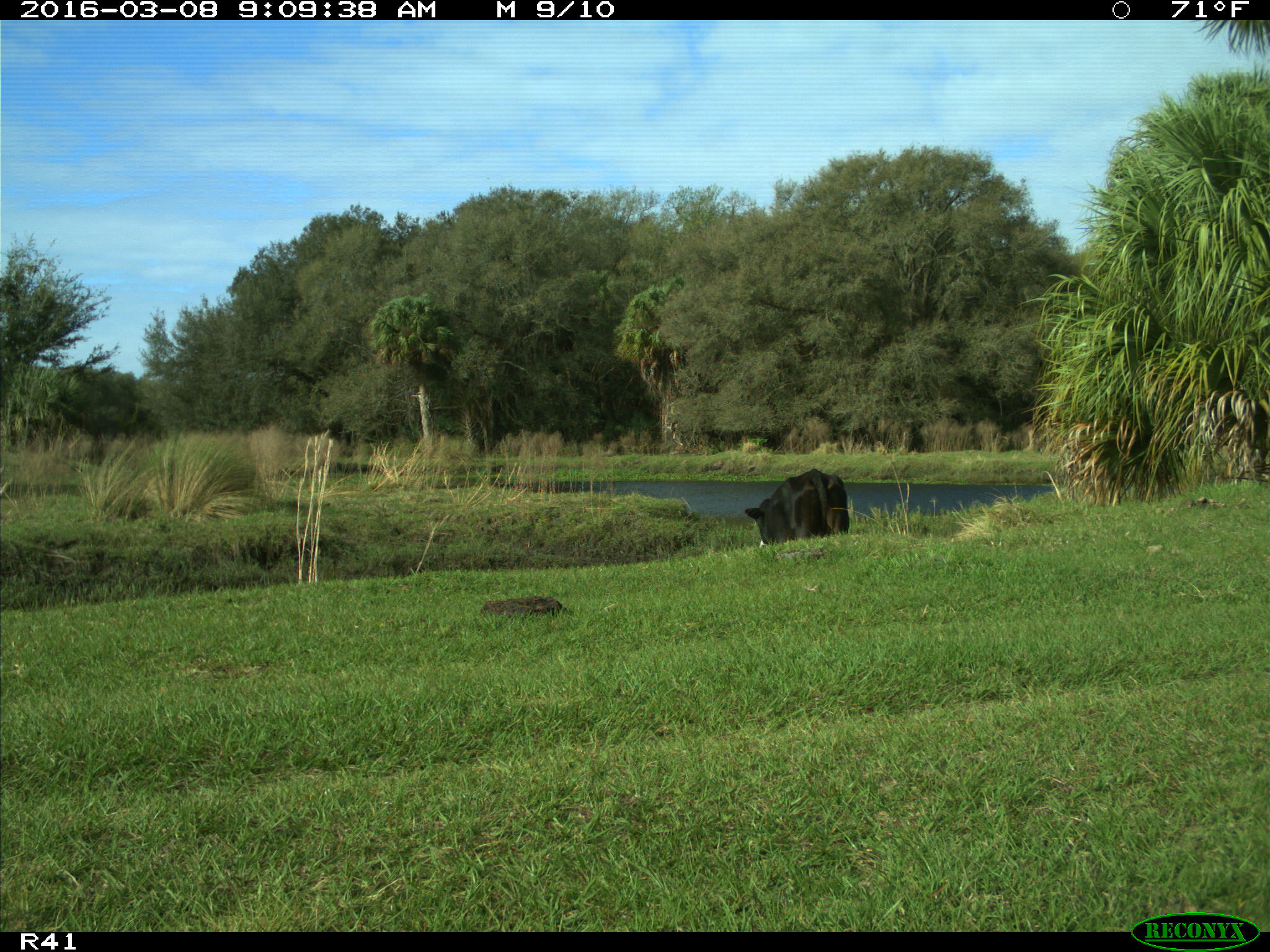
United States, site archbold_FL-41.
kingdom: Animalia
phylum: Chordata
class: Mammalia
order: Artiodactyla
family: Bovidae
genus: Bos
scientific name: Bos taurus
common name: domestic cow